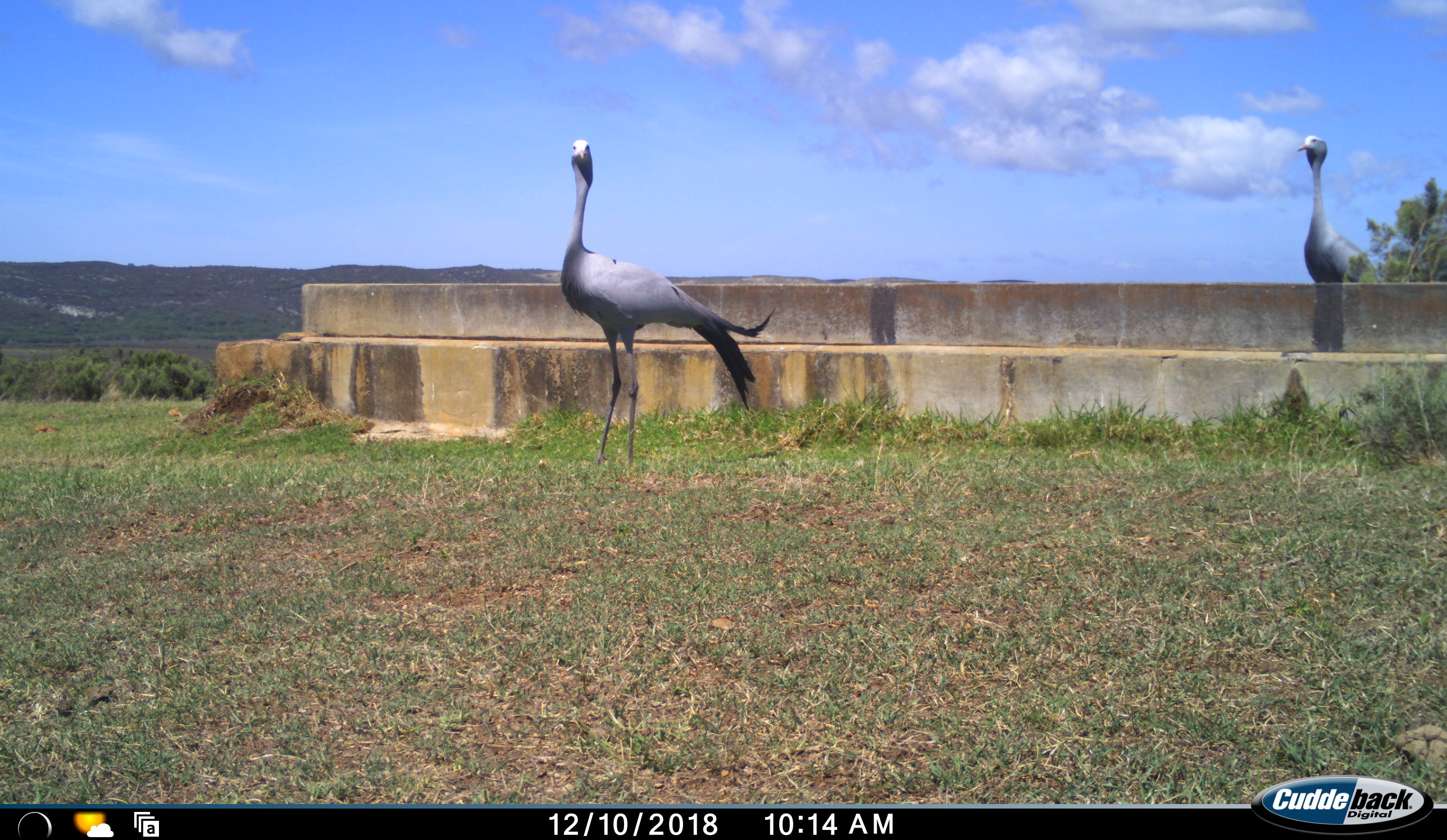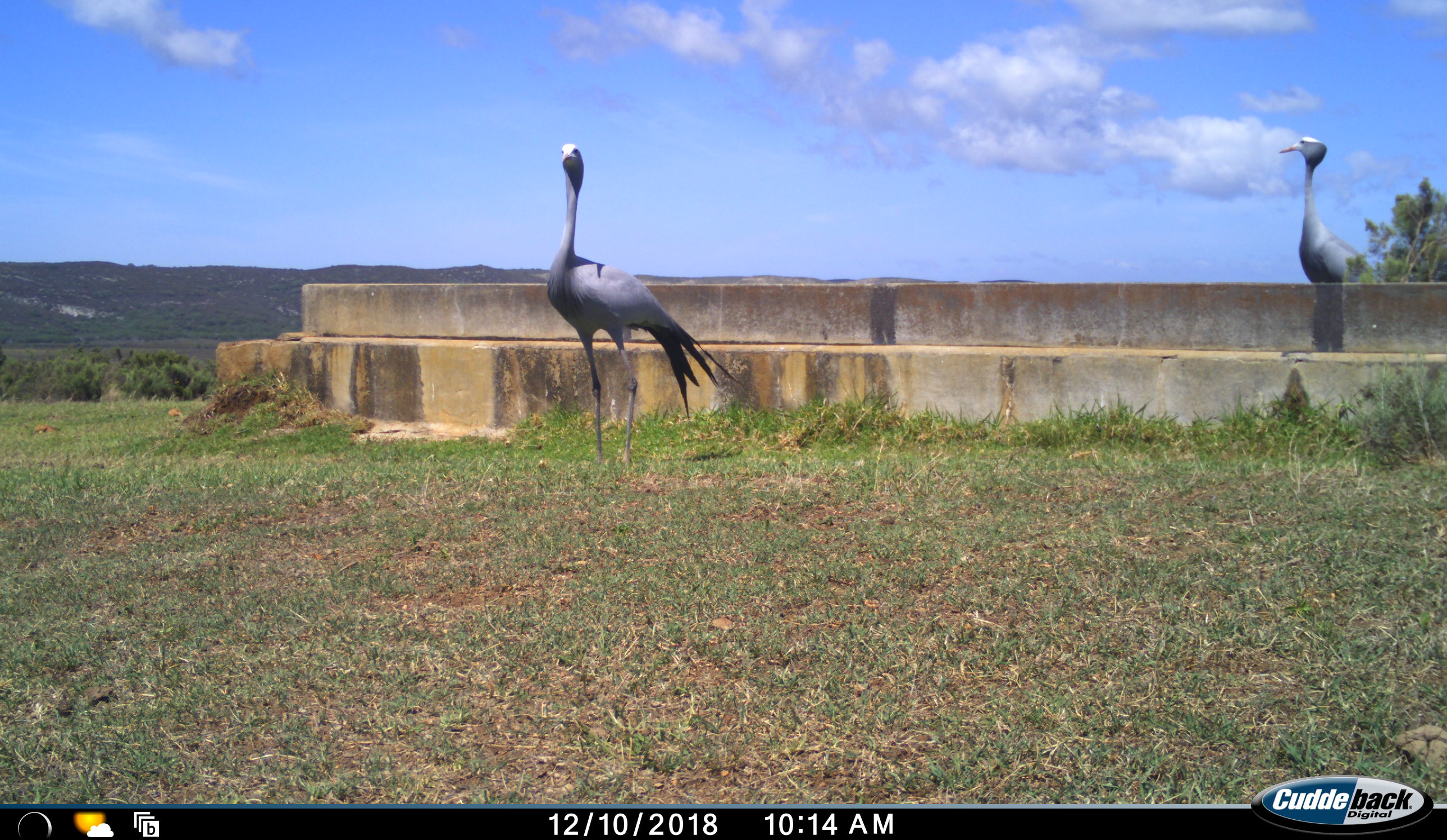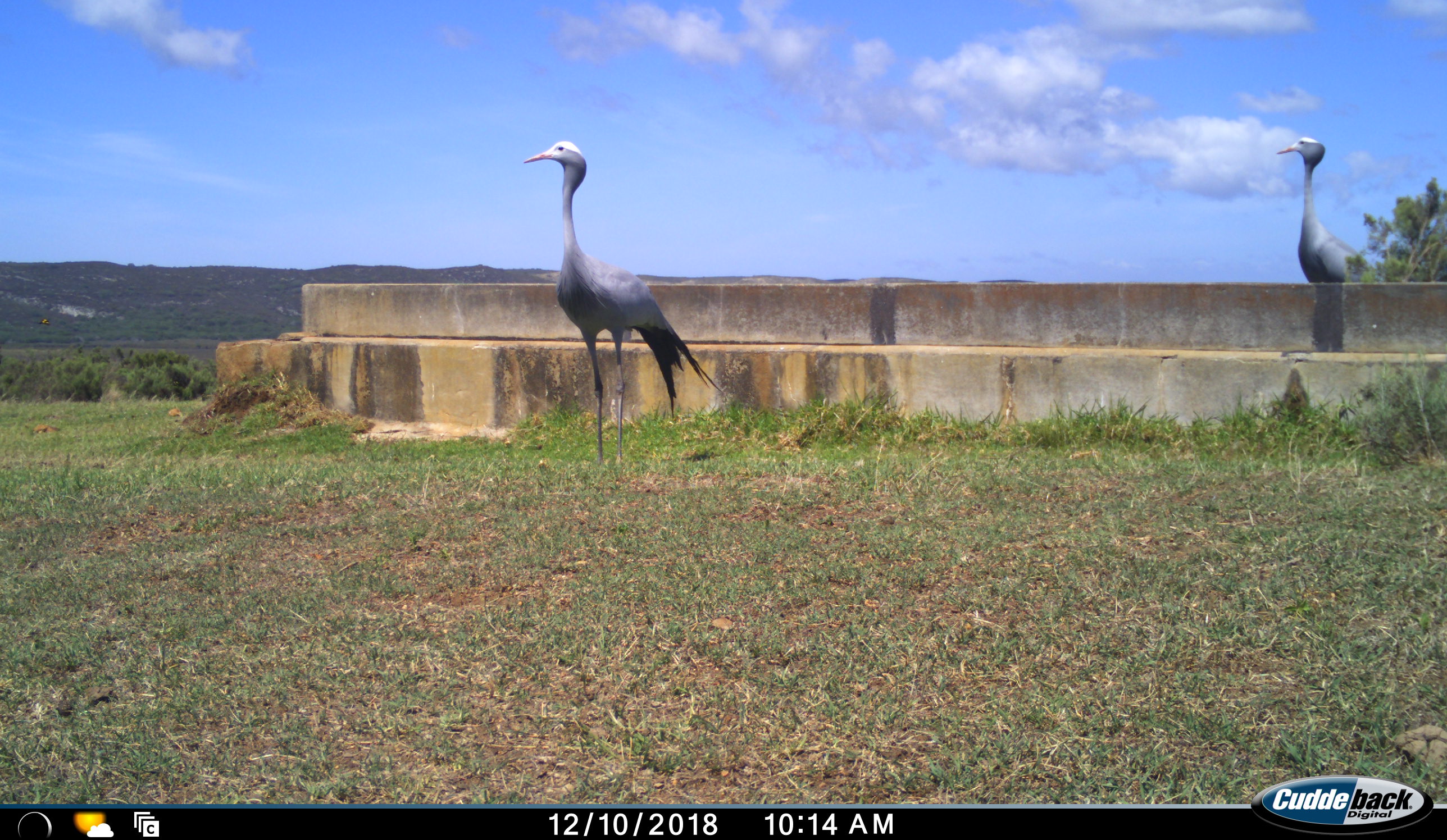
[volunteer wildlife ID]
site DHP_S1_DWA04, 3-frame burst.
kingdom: Animalia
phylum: Chordata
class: Aves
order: Gruiformes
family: Gruidae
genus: Anthropoides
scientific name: Anthropoides paradiseus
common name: blue crane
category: craneblue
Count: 2.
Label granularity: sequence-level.